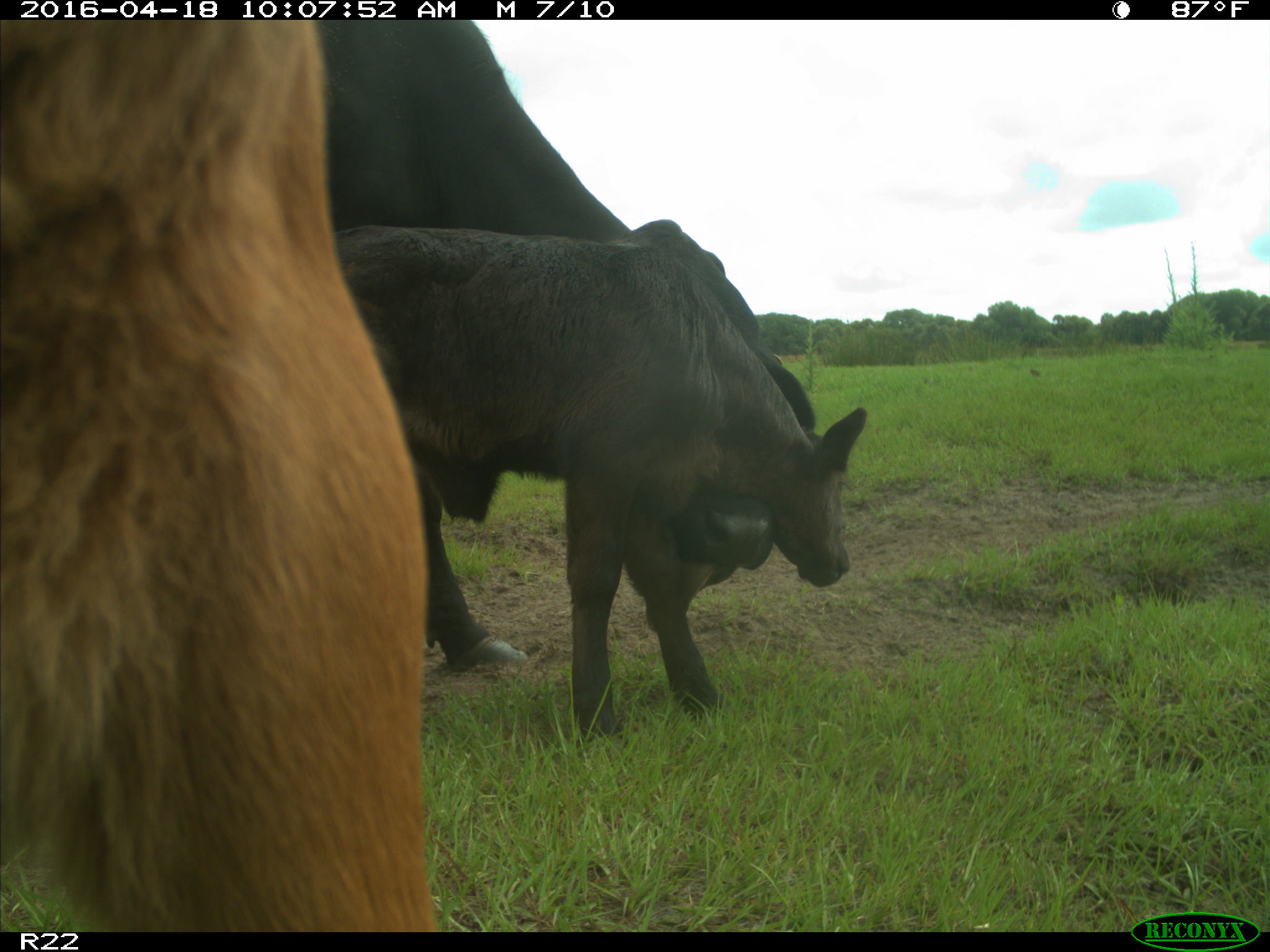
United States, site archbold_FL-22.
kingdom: Animalia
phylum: Chordata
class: Mammalia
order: Artiodactyla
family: Bovidae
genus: Bos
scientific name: Bos taurus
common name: domestic cow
Bos taurus (domestic cow).